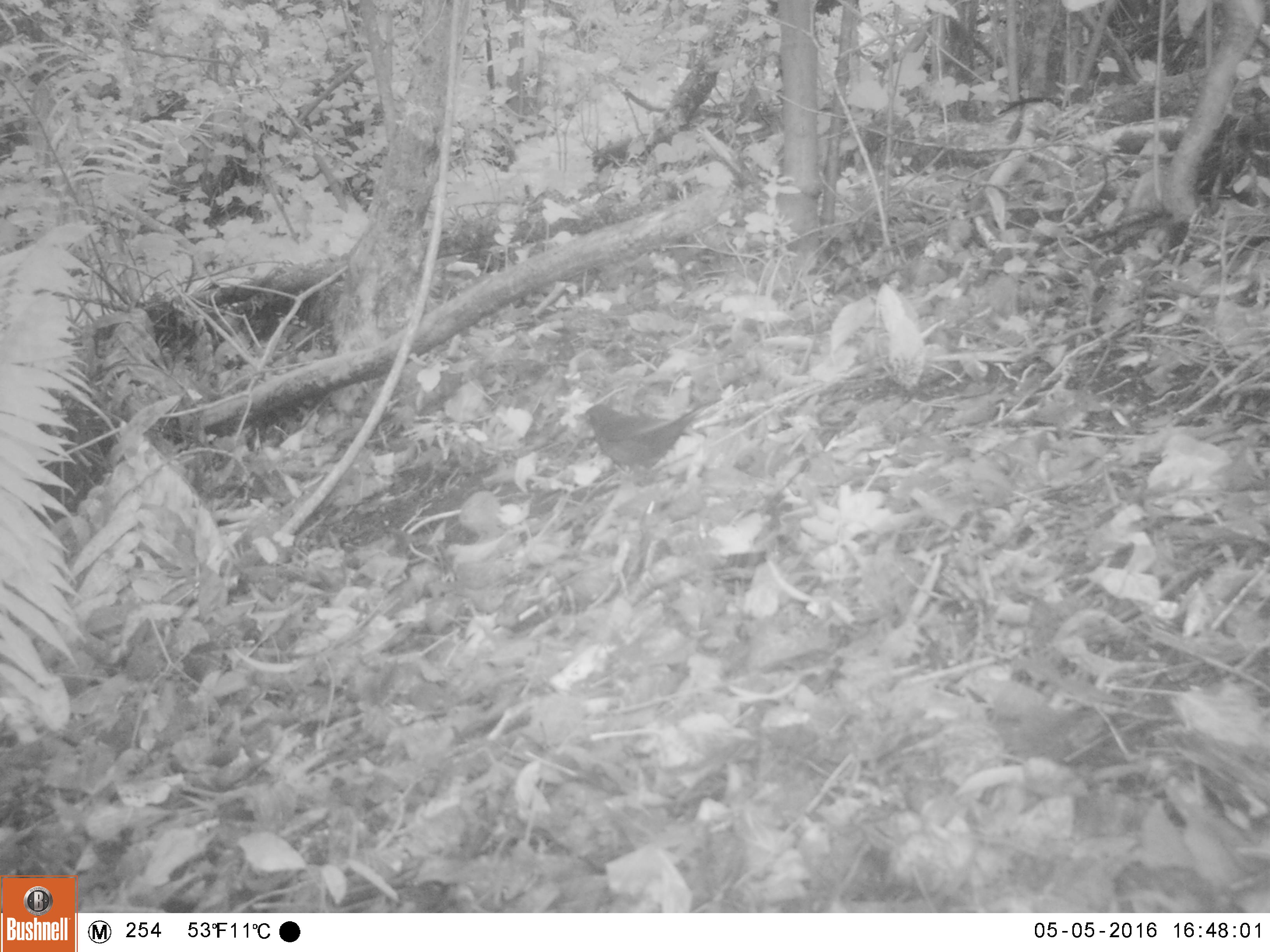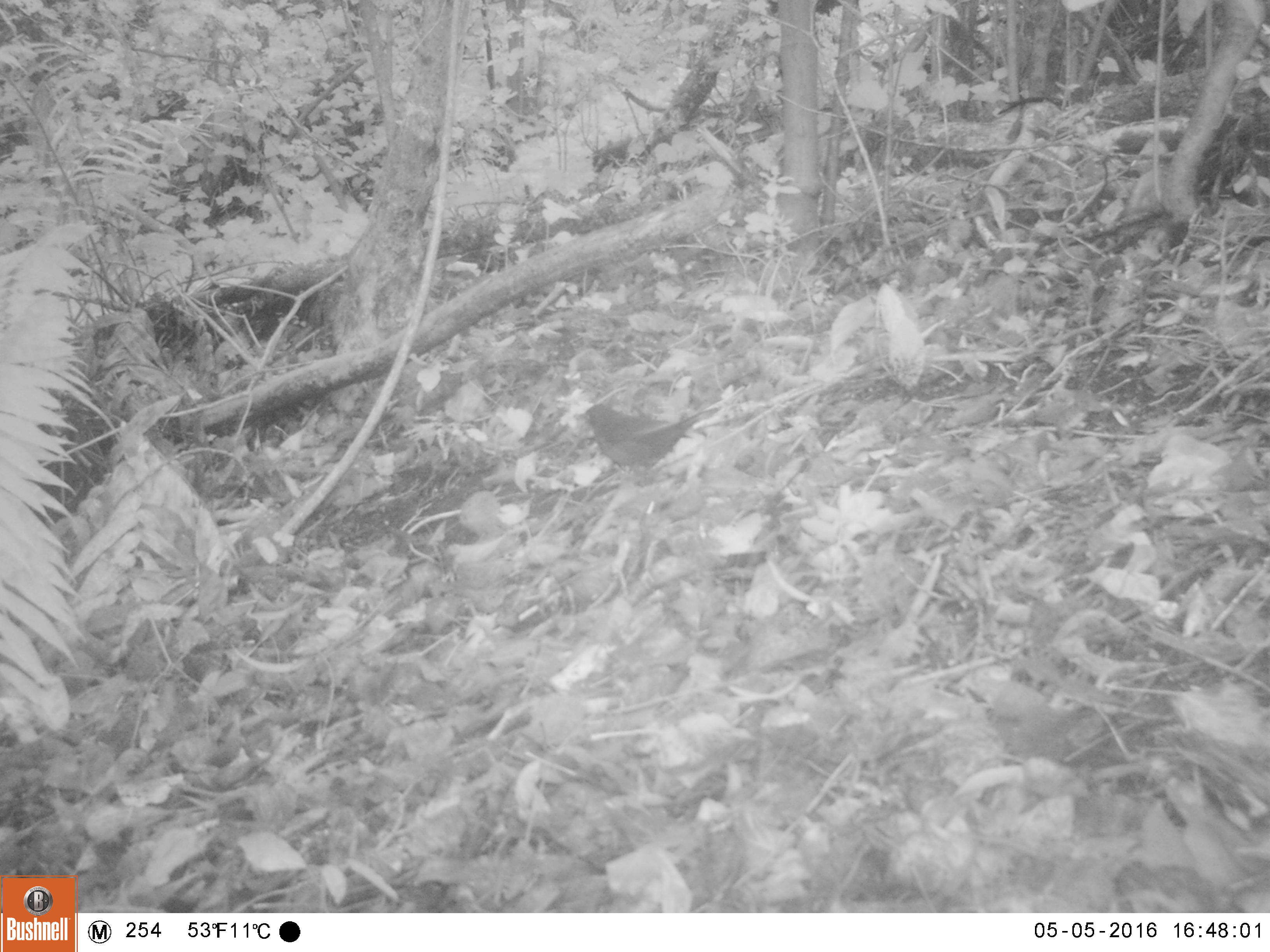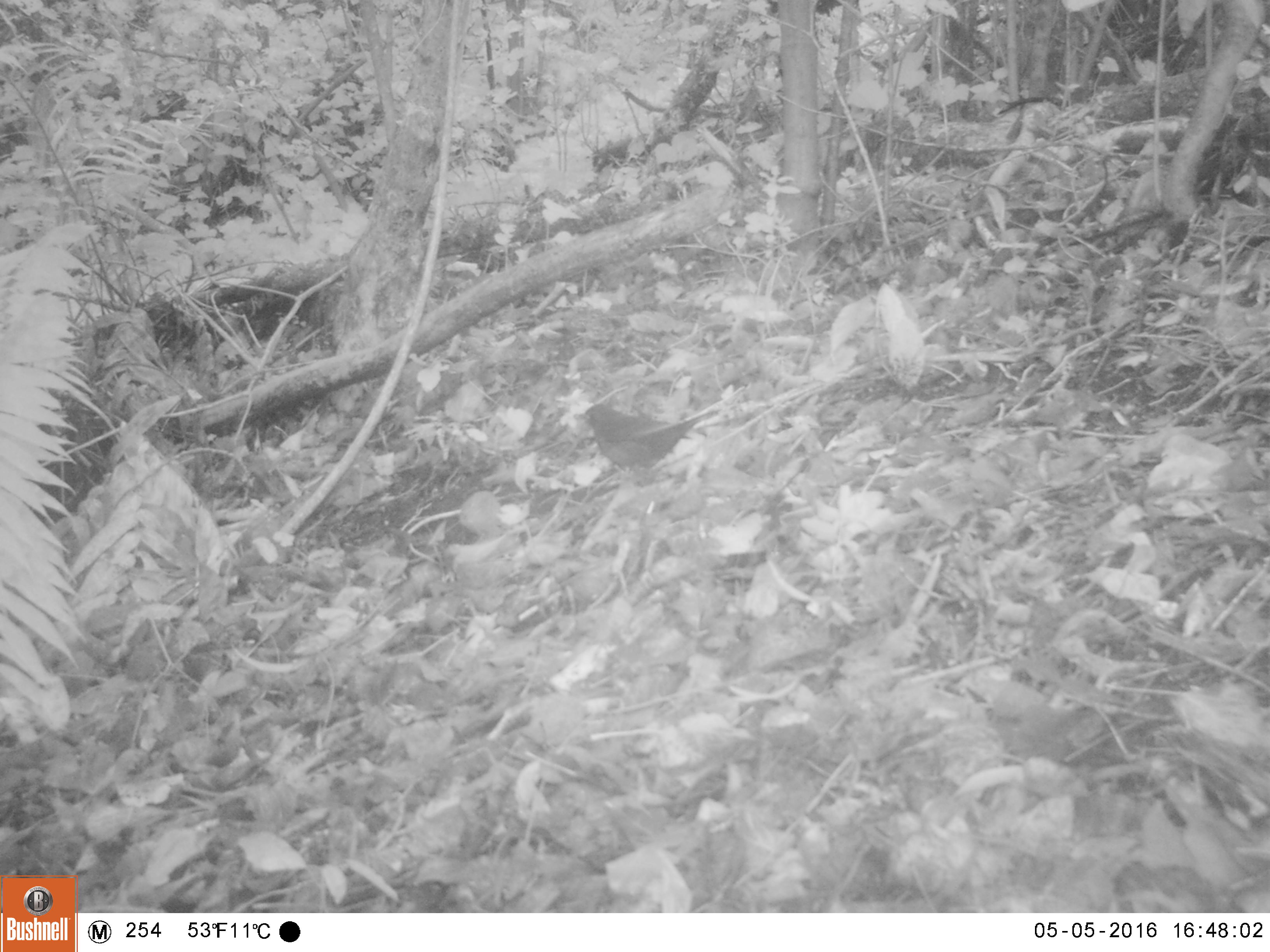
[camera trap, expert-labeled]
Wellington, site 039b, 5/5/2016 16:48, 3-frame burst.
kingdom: Animalia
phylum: Chordata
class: Aves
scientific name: Aves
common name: bird